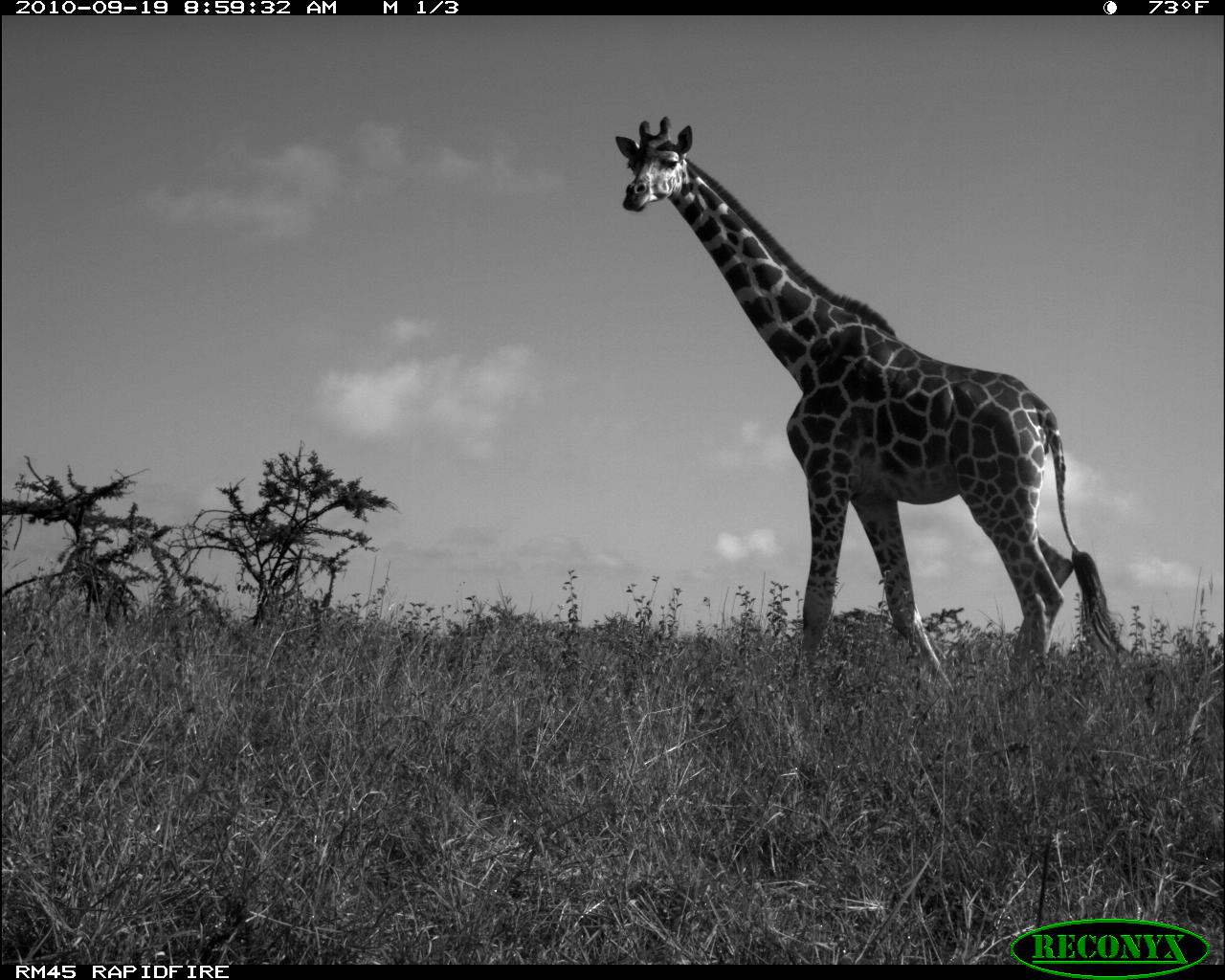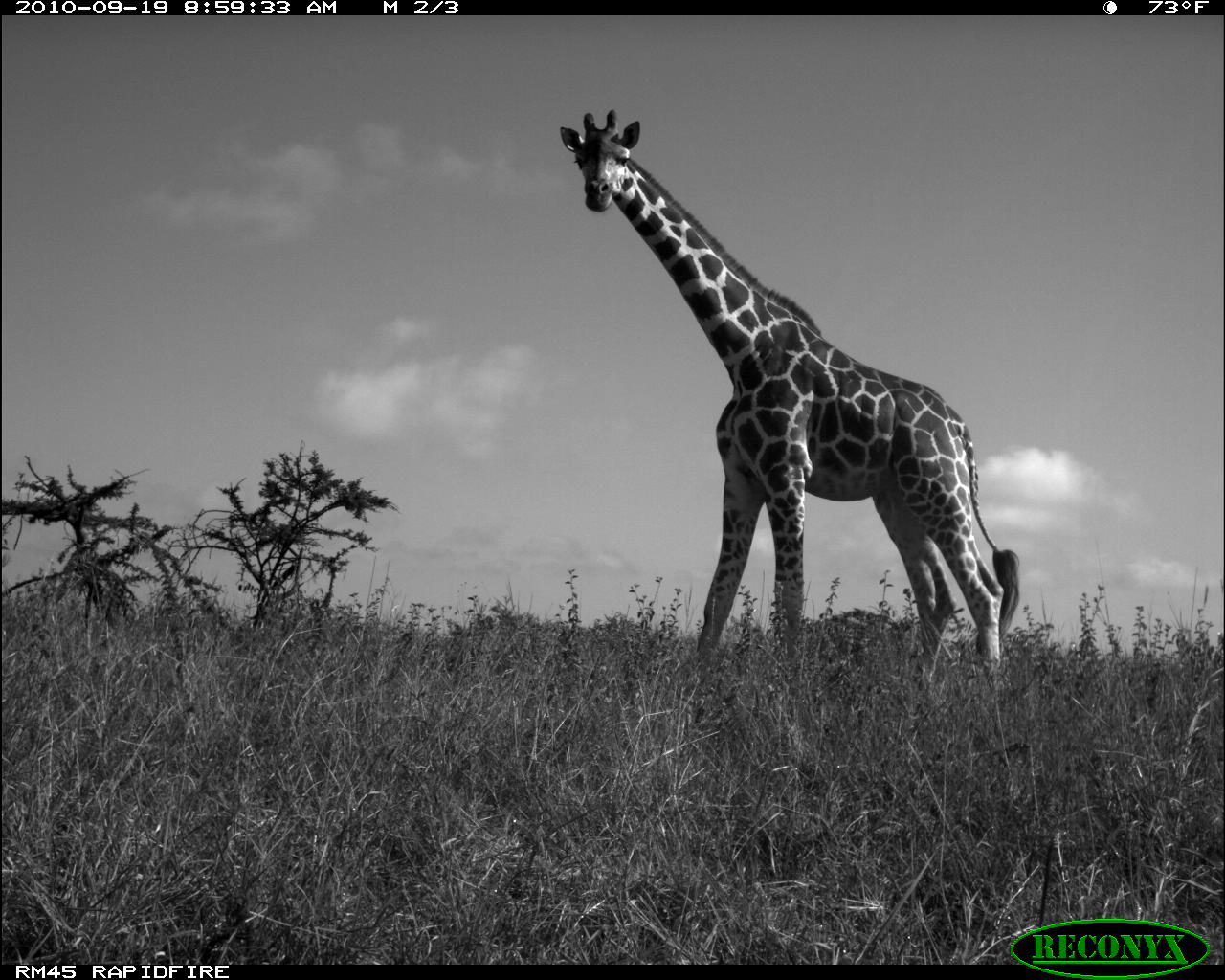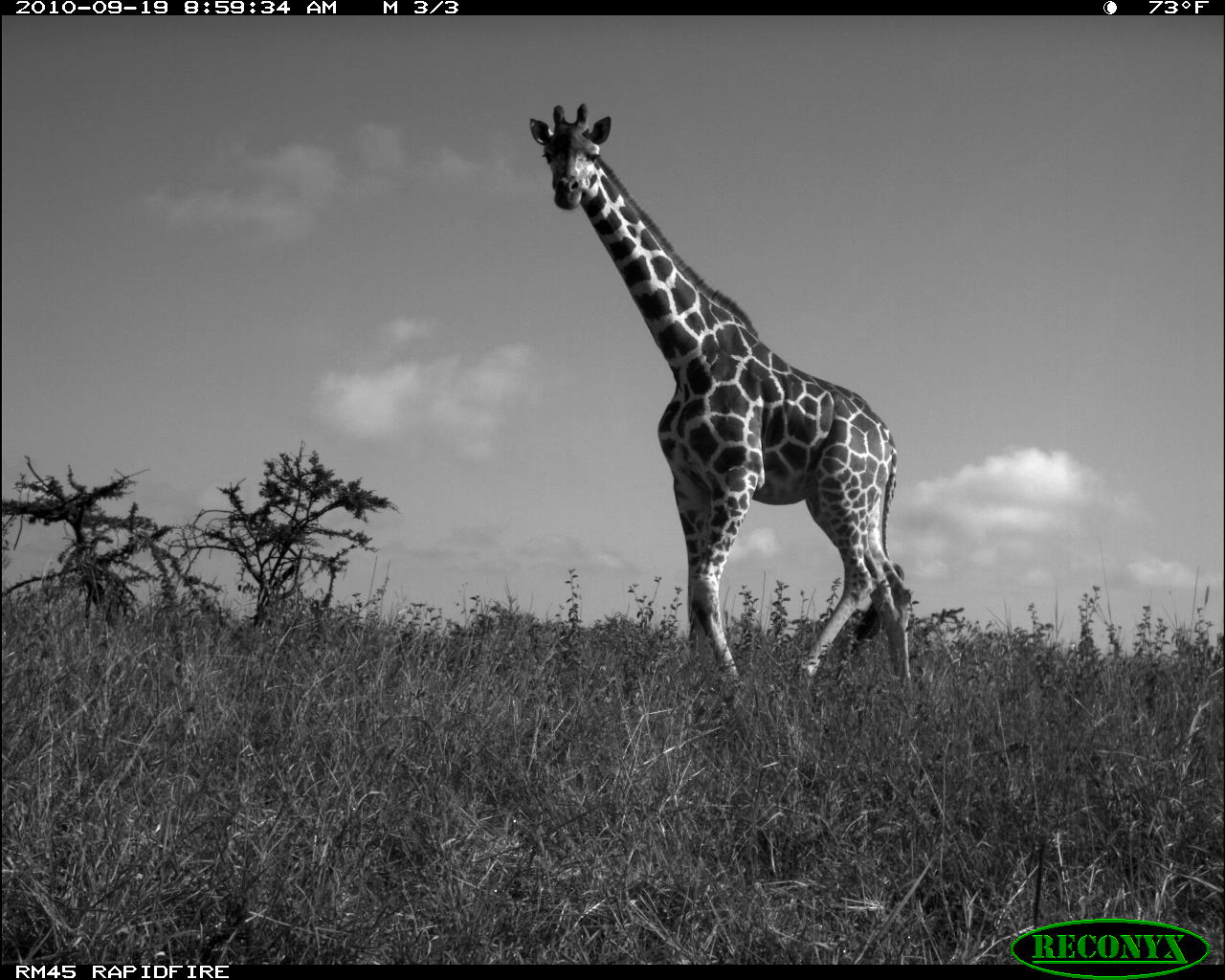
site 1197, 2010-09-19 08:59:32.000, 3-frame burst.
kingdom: Animalia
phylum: Chordata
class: Mammalia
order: Artiodactyla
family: Giraffidae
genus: Giraffa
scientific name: Giraffa camelopardalis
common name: giraffe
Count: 1.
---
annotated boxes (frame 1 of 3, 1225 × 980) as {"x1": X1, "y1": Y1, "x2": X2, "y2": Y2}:
giraffa camelopardalis: {"x1": 614, "y1": 114, "x2": 1129, "y2": 691}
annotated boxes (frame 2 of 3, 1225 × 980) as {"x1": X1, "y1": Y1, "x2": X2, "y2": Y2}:
giraffa camelopardalis: {"x1": 559, "y1": 109, "x2": 1019, "y2": 682}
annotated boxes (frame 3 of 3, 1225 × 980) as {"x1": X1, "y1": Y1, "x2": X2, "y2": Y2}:
giraffa camelopardalis: {"x1": 528, "y1": 103, "x2": 914, "y2": 692}